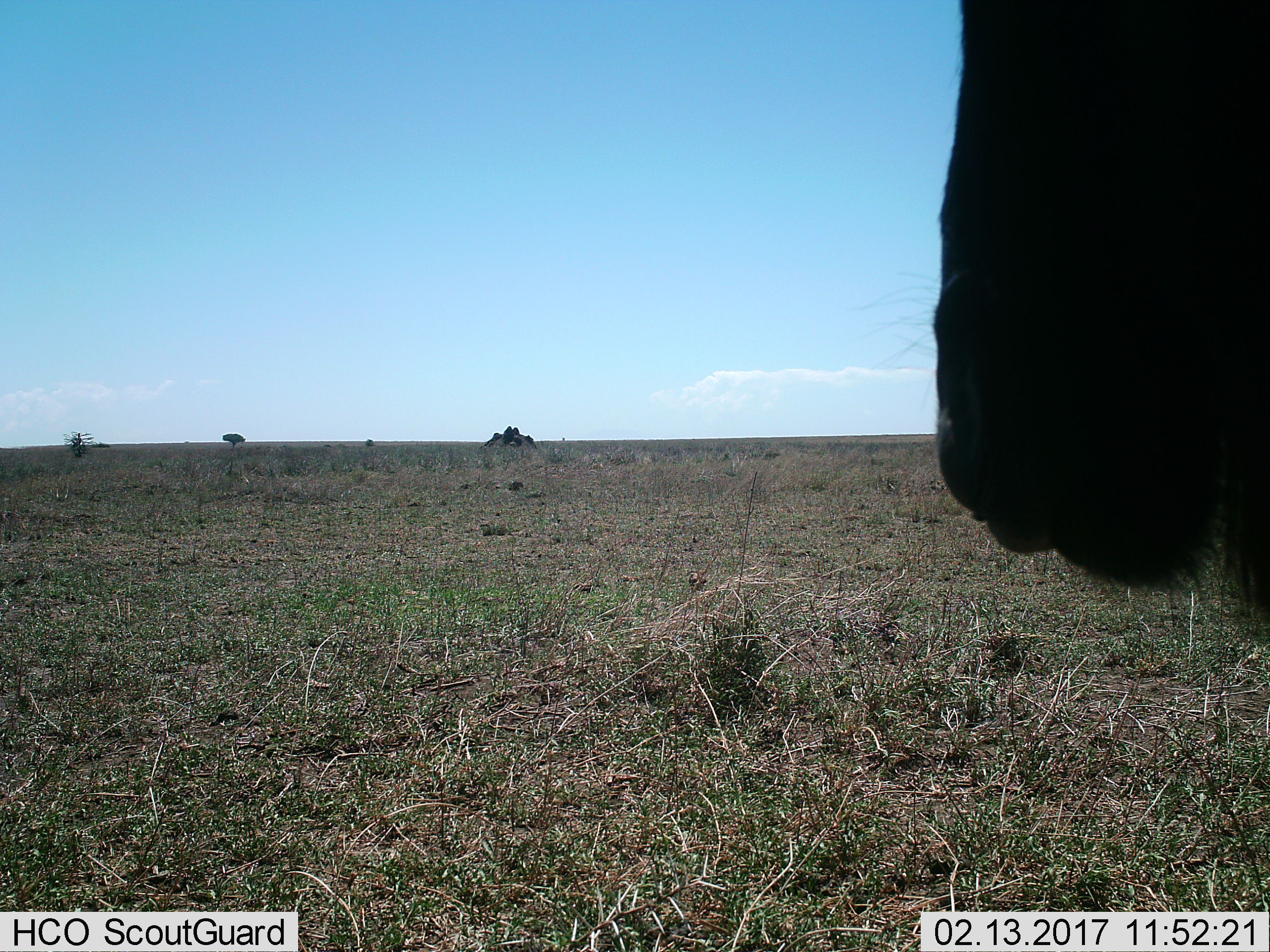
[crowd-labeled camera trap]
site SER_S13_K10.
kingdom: Animalia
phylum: Chordata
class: Mammalia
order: Artiodactyla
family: Bovidae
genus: Connochaetes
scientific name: Connochaetes taurinus taurinus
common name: blue wildebeest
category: wildebeestblue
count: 1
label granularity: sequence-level